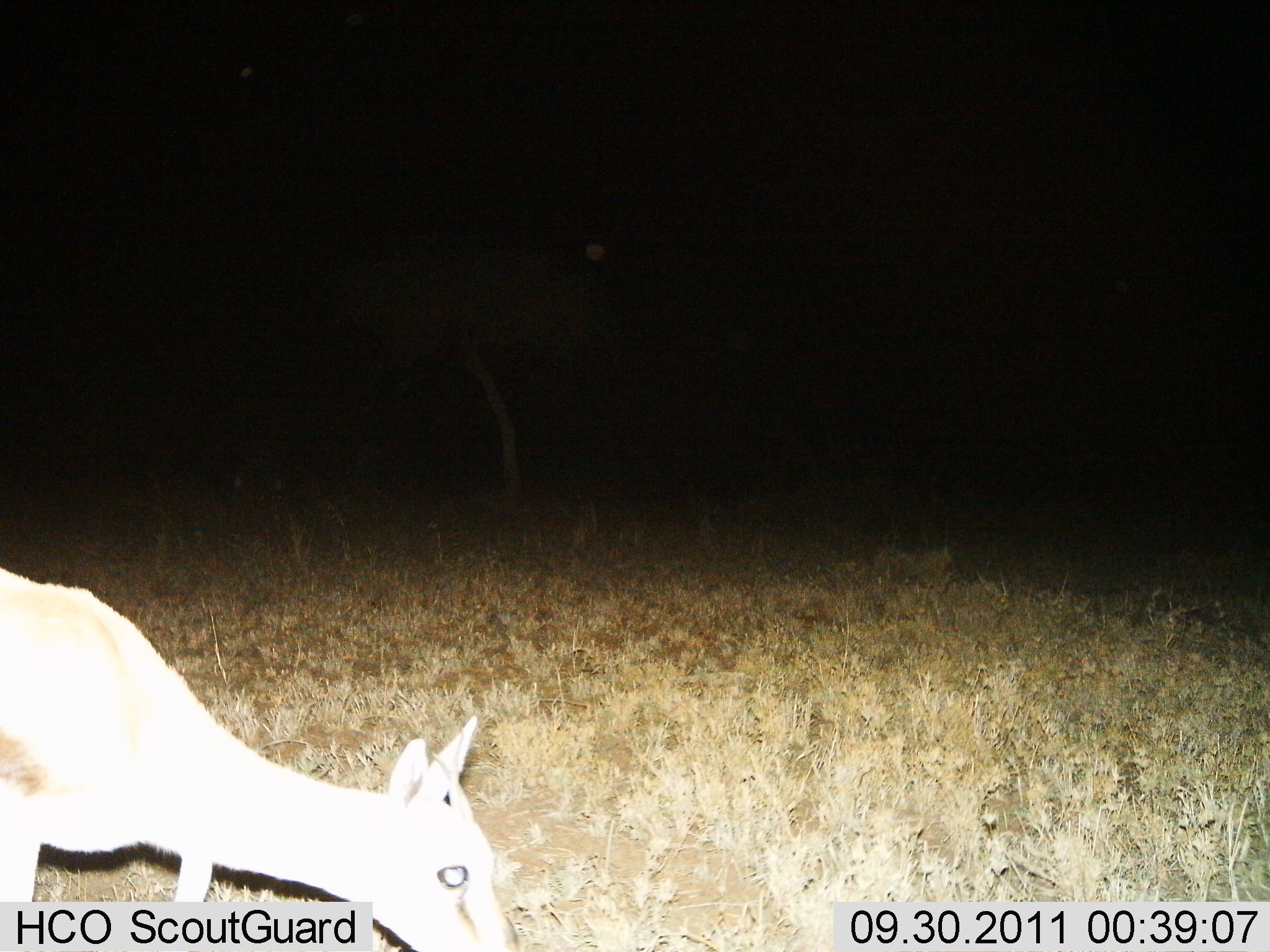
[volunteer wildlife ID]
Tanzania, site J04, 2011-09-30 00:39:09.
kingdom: Animalia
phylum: Chordata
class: Mammalia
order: Artiodactyla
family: Bovidae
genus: Madoqua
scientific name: Madoqua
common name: dikdik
Dikdik (Madoqua), count 1. Behavior (volunteer vote fractions): standing 10%, resting 0%, moving 10%, interacting 0%. Young present (vote fraction): 0%. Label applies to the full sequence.